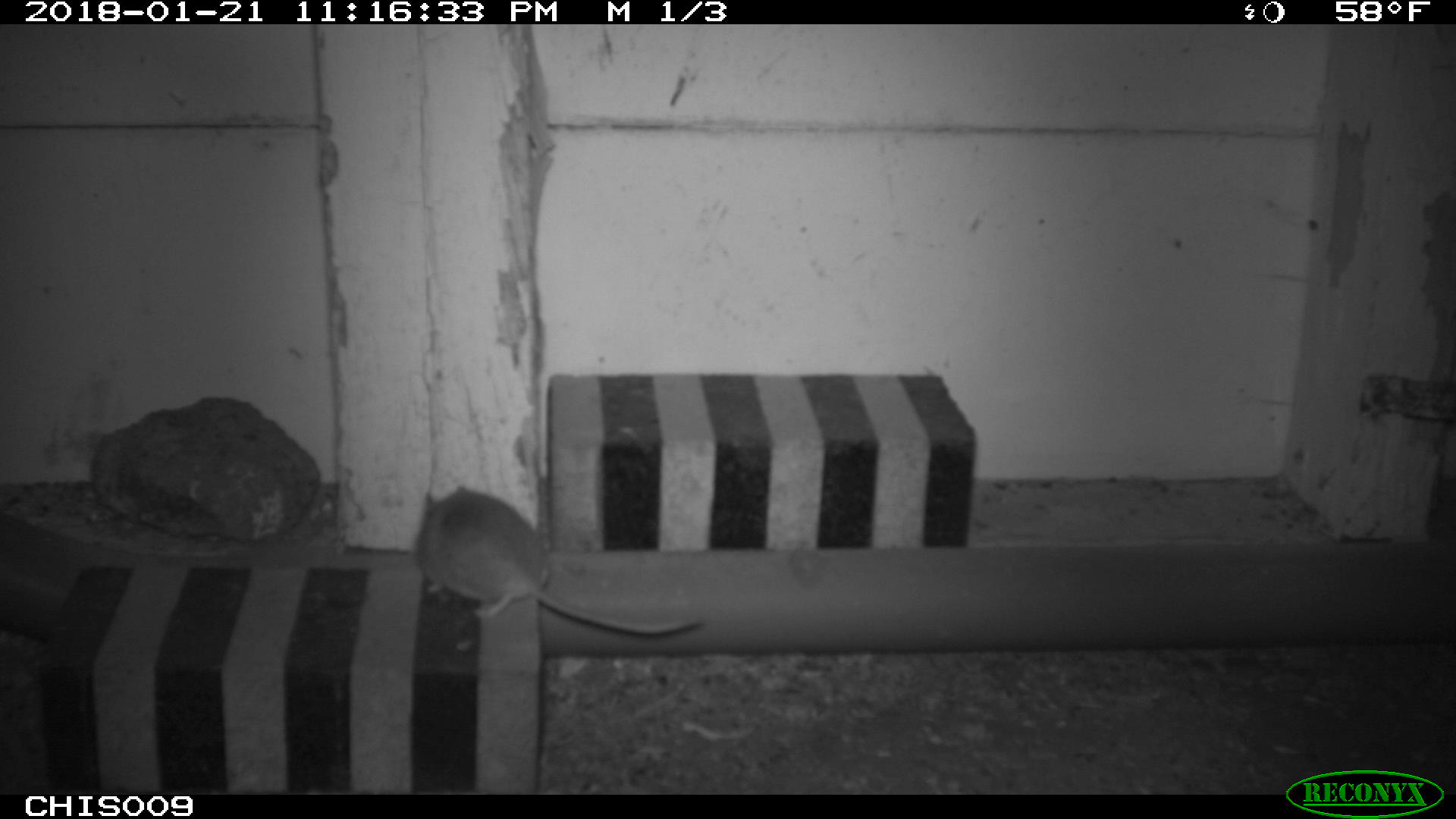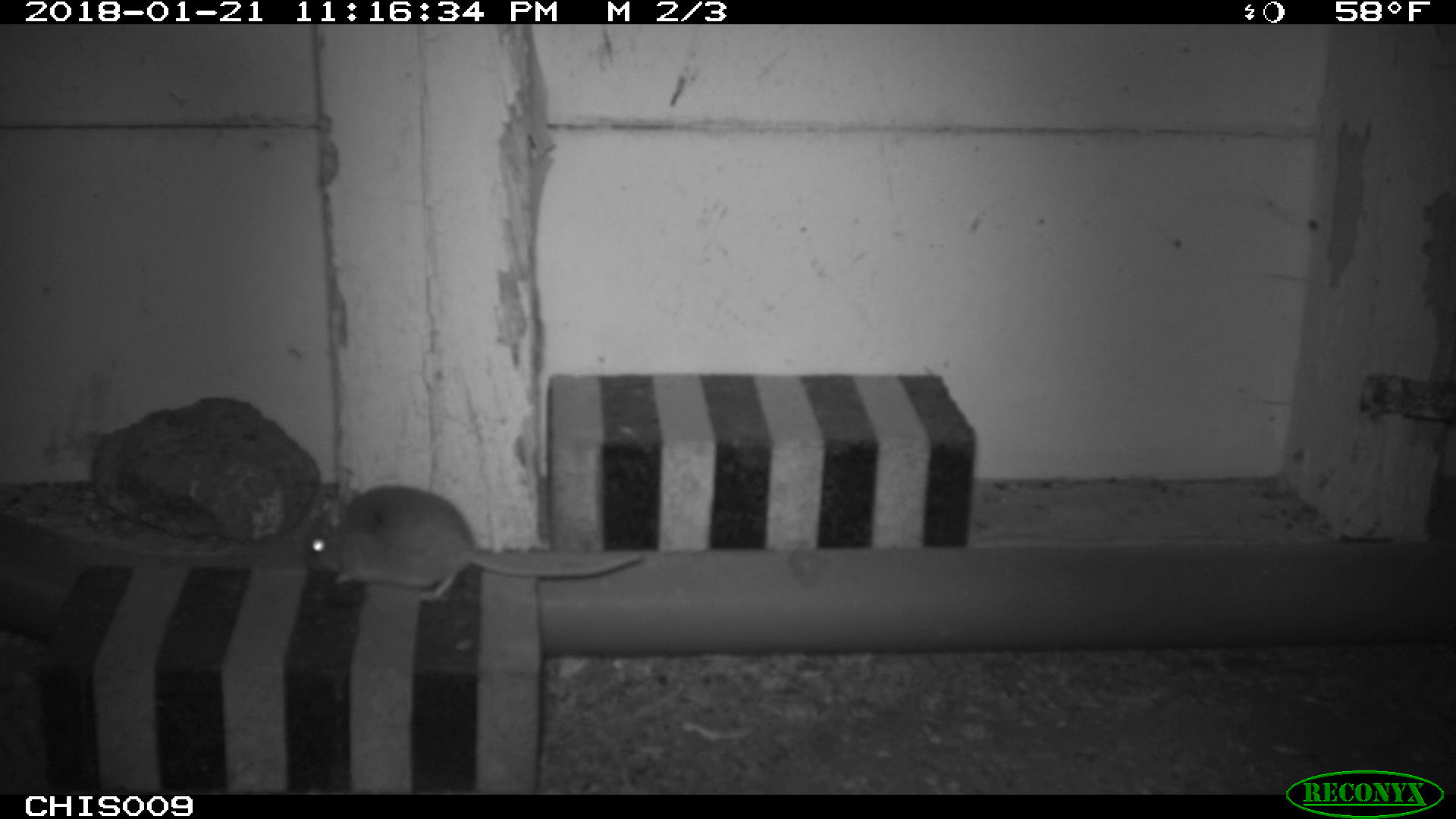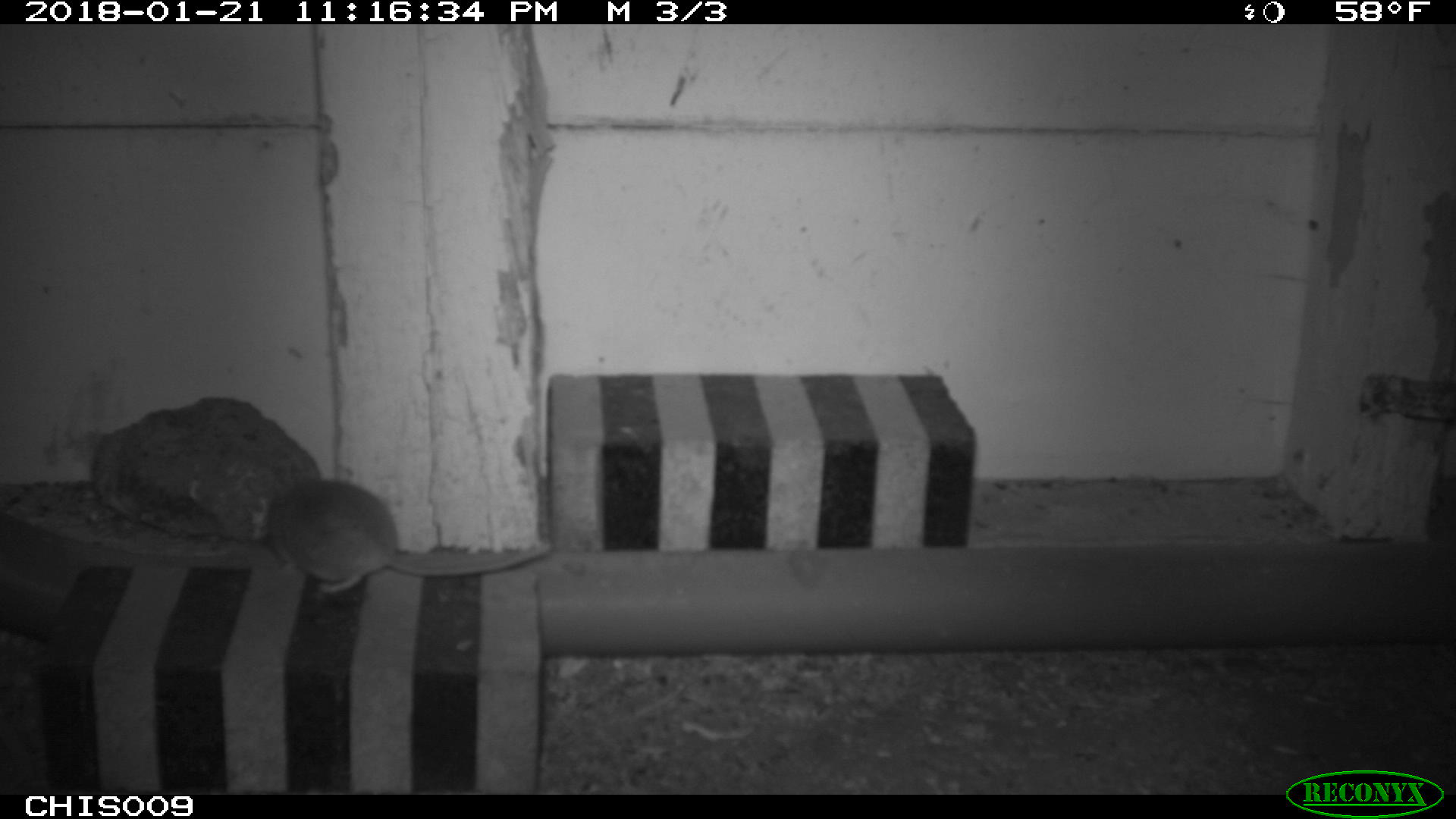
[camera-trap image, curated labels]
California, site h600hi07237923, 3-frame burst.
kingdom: Animalia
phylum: Chordata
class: Mammalia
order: Rodentia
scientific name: Rodentia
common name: rodent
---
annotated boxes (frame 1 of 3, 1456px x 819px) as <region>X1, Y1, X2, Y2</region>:
rodent: <region>419, 482, 702, 633</region>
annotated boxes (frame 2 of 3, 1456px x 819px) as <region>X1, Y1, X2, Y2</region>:
rodent: <region>303, 482, 646, 601</region>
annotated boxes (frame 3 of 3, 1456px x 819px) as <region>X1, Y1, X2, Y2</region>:
rodent: <region>267, 480, 554, 594</region>